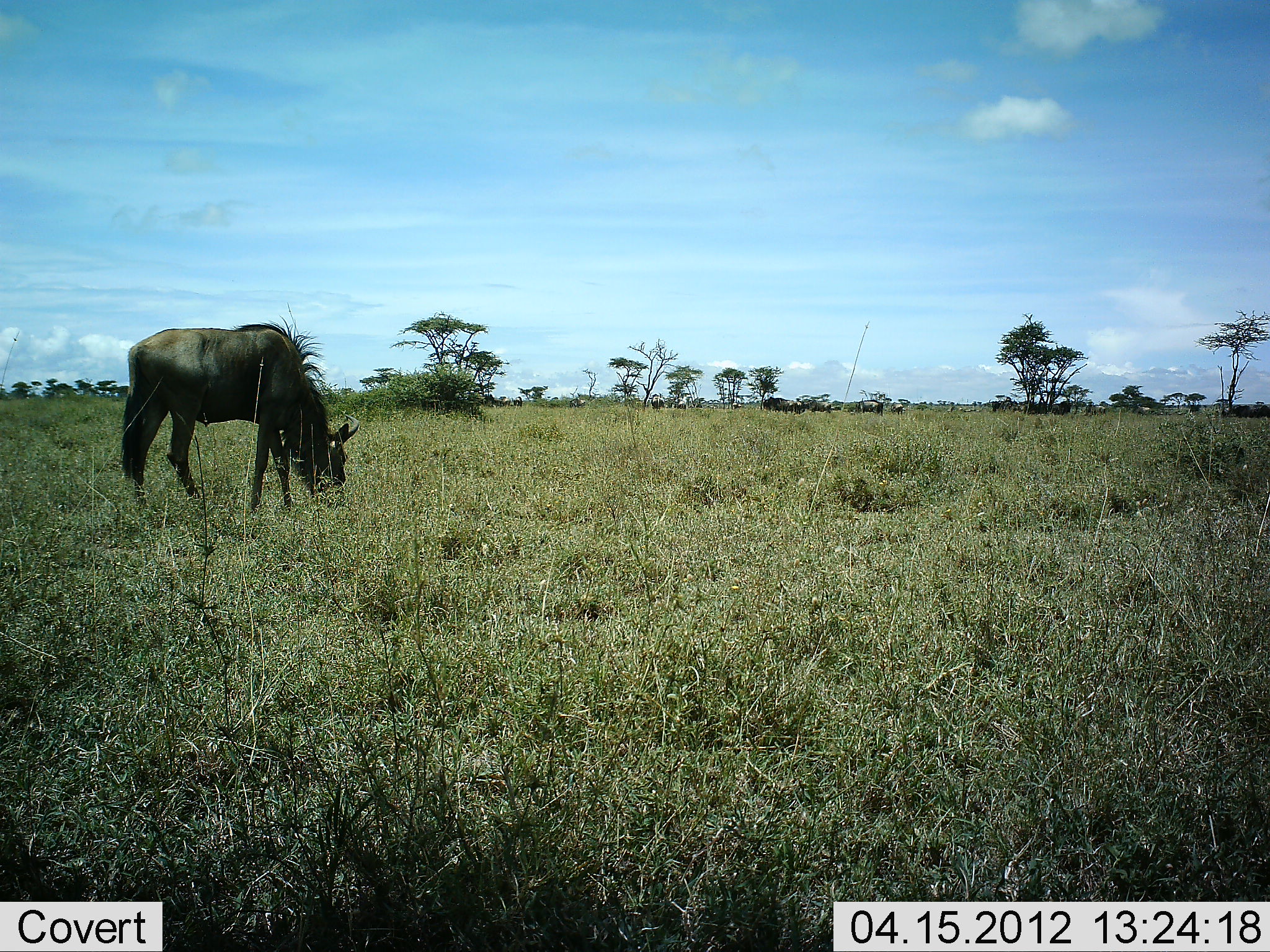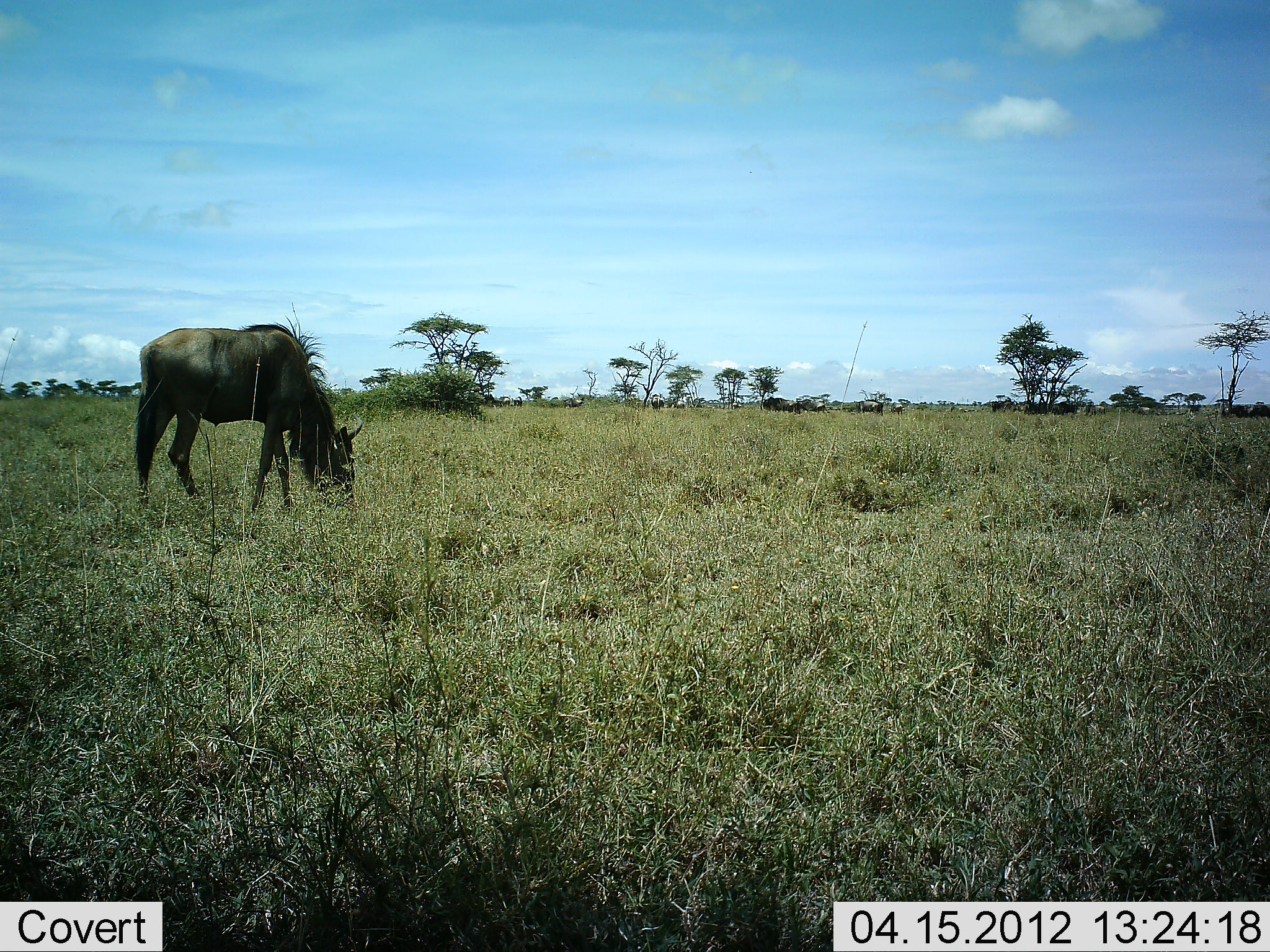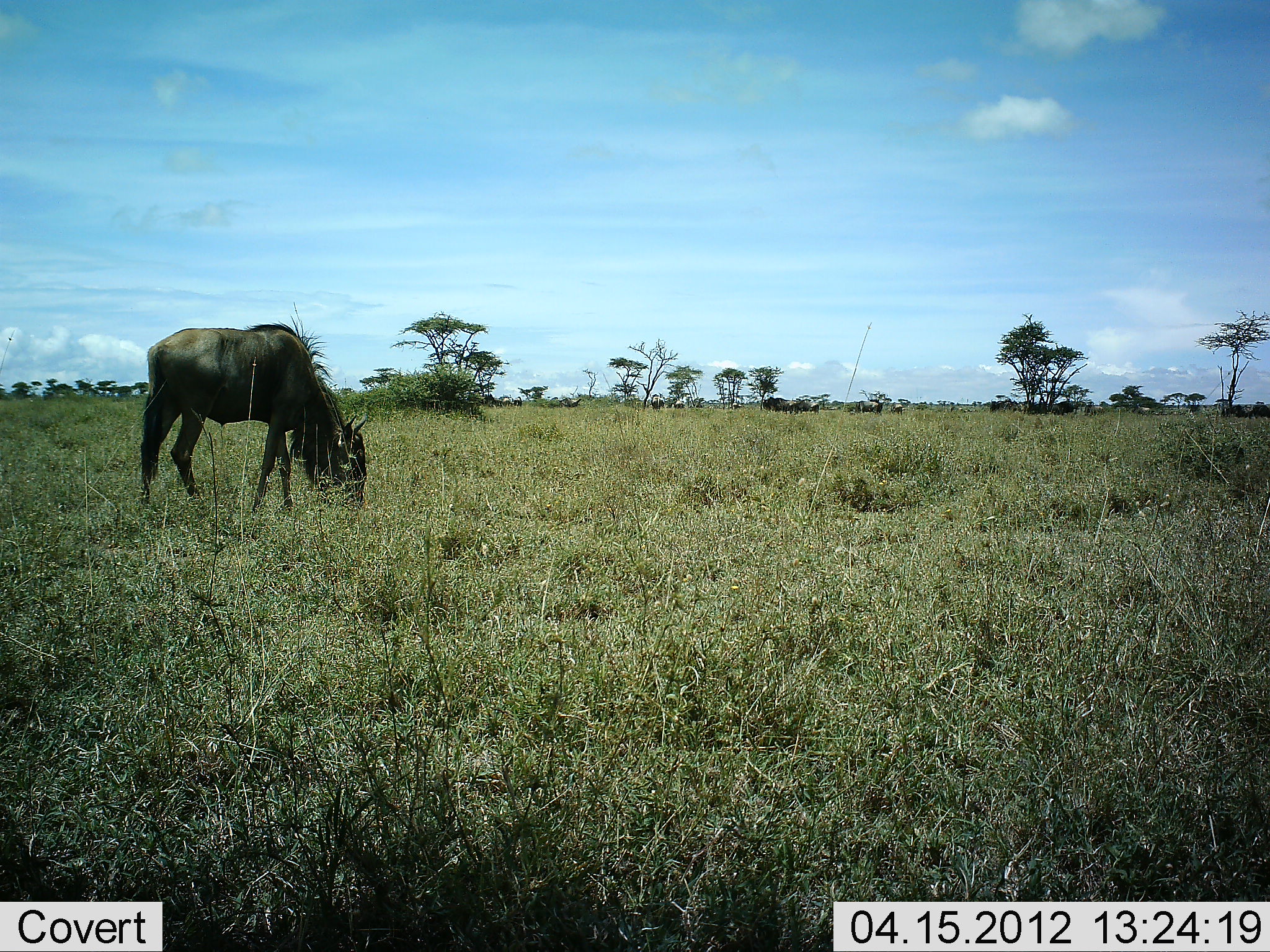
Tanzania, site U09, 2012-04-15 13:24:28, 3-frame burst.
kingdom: Animalia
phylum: Chordata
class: Mammalia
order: Artiodactyla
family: Bovidae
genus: Connochaetes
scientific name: Connochaetes taurinus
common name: blue wildebeest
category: wildebeest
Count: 1.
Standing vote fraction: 41%.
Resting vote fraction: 0%.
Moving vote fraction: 22%.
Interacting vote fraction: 0%.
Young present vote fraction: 0%.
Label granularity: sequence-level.